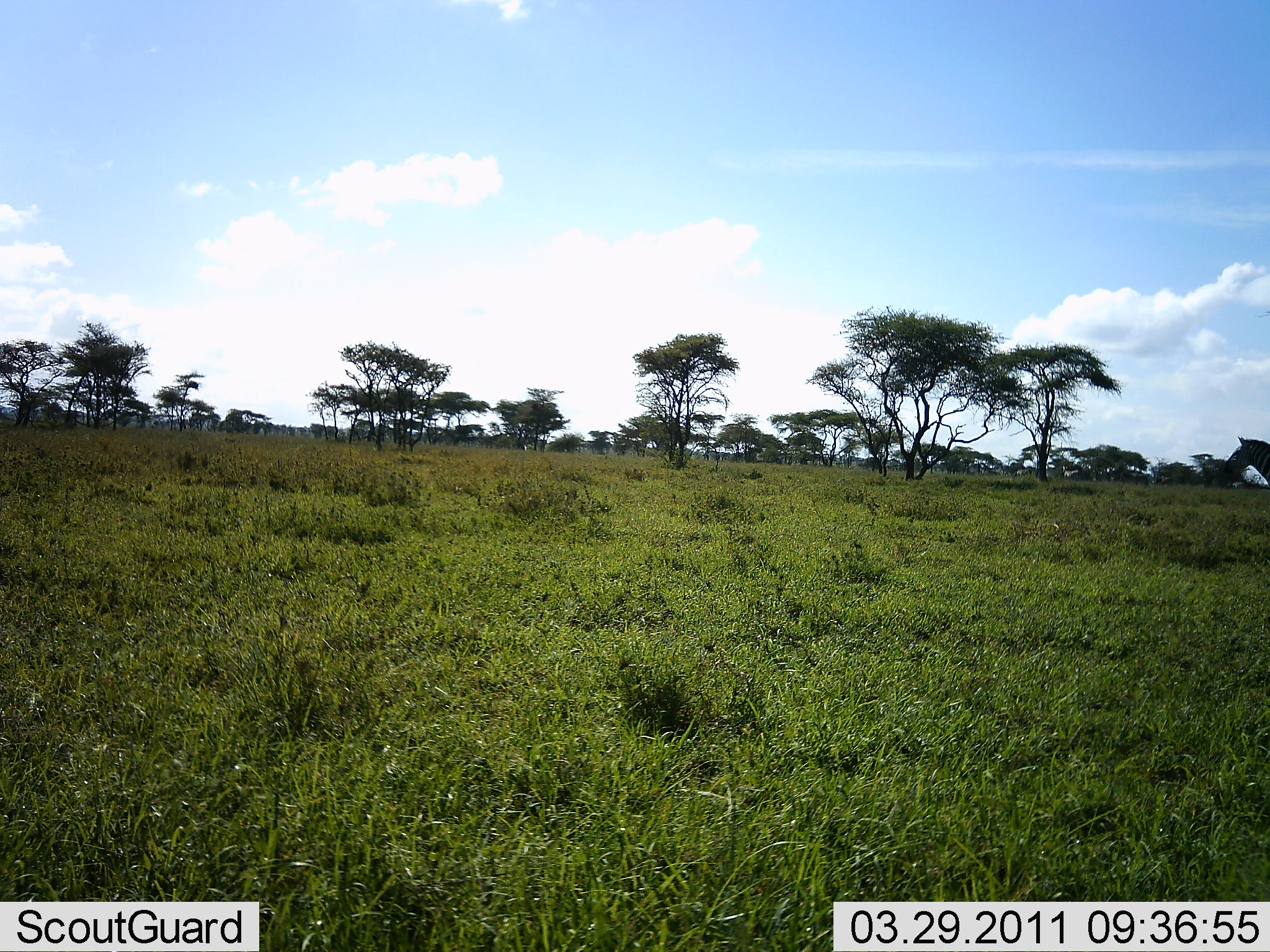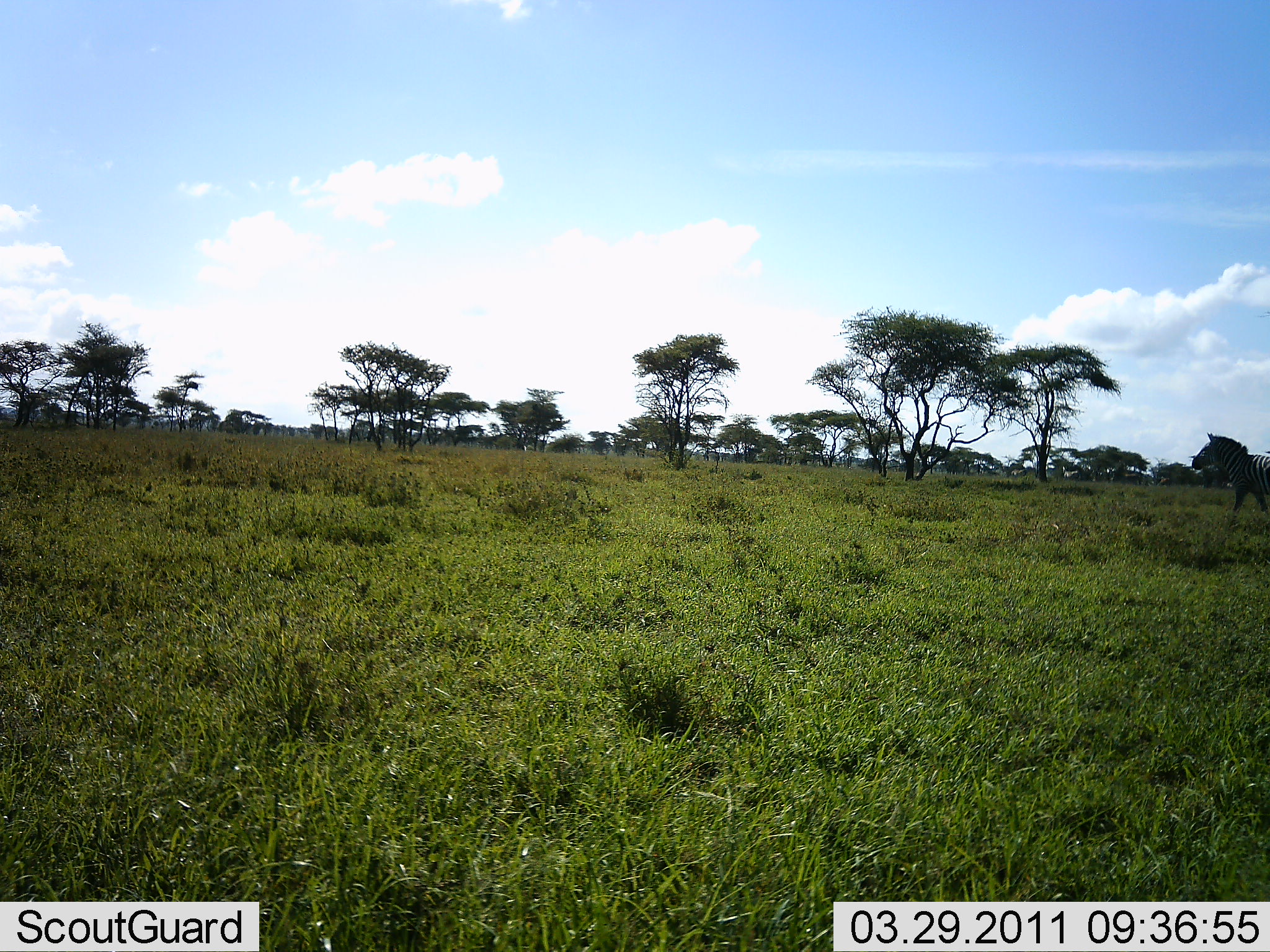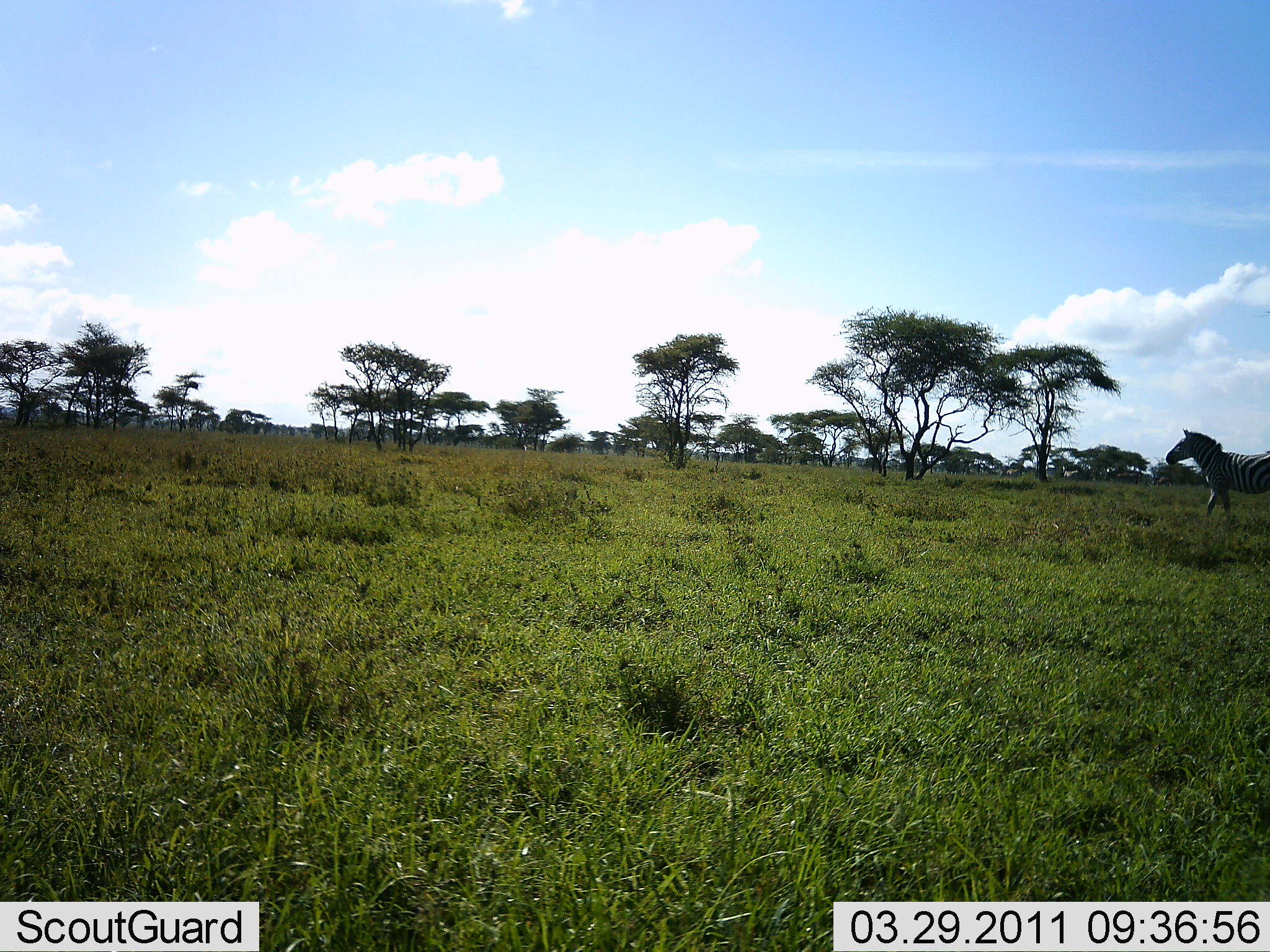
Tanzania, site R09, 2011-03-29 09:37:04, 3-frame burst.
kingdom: Animalia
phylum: Chordata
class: Mammalia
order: Perissodactyla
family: Equidae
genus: Equus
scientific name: Equus quagga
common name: plains zebra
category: zebra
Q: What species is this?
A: Zebra (plains zebra) (Equus quagga).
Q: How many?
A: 1.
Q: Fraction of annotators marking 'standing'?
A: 14%.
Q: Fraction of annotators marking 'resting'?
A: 0%.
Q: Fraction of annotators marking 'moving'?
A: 100%.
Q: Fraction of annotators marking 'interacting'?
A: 0%.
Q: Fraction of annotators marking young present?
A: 0%.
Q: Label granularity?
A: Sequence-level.